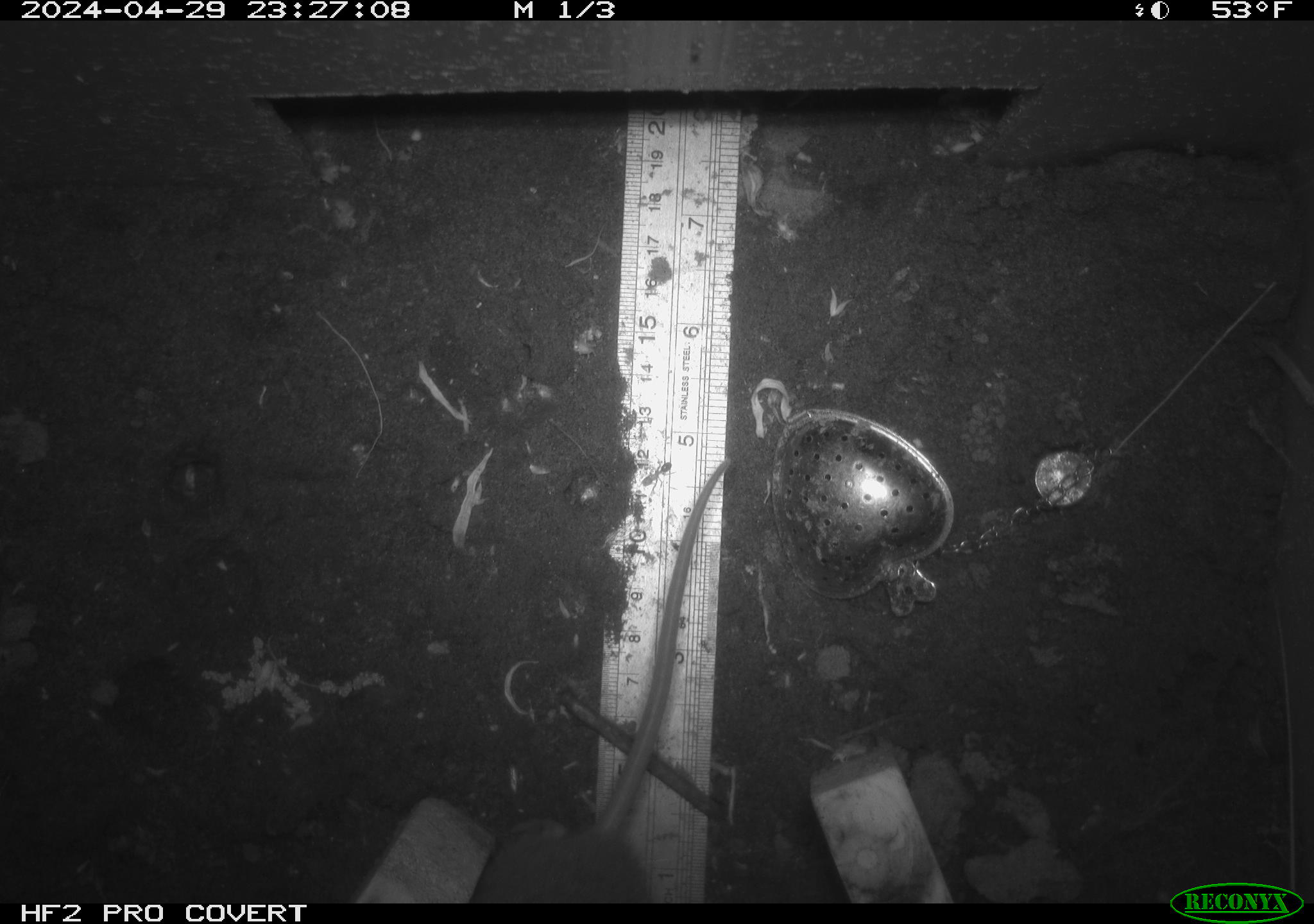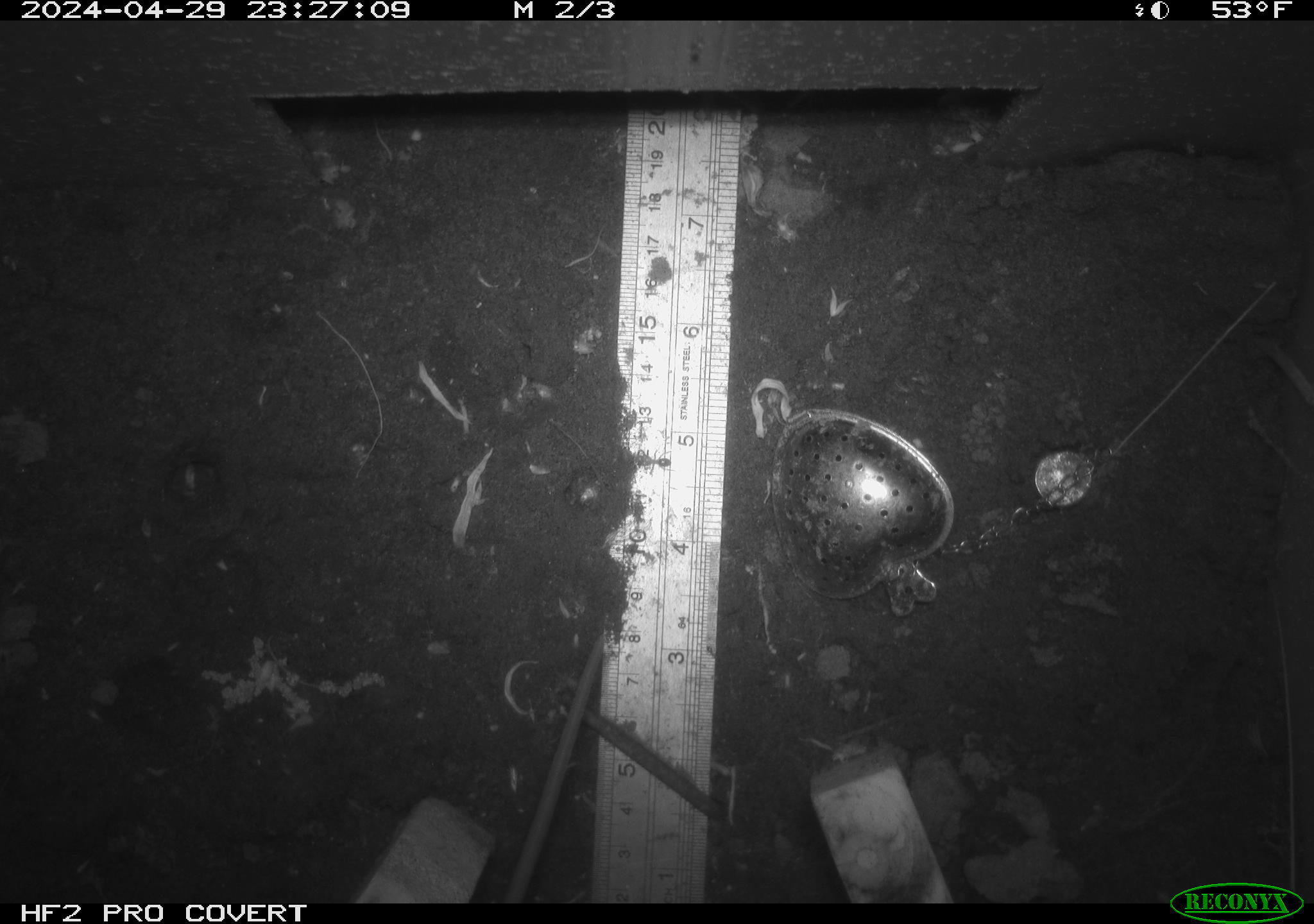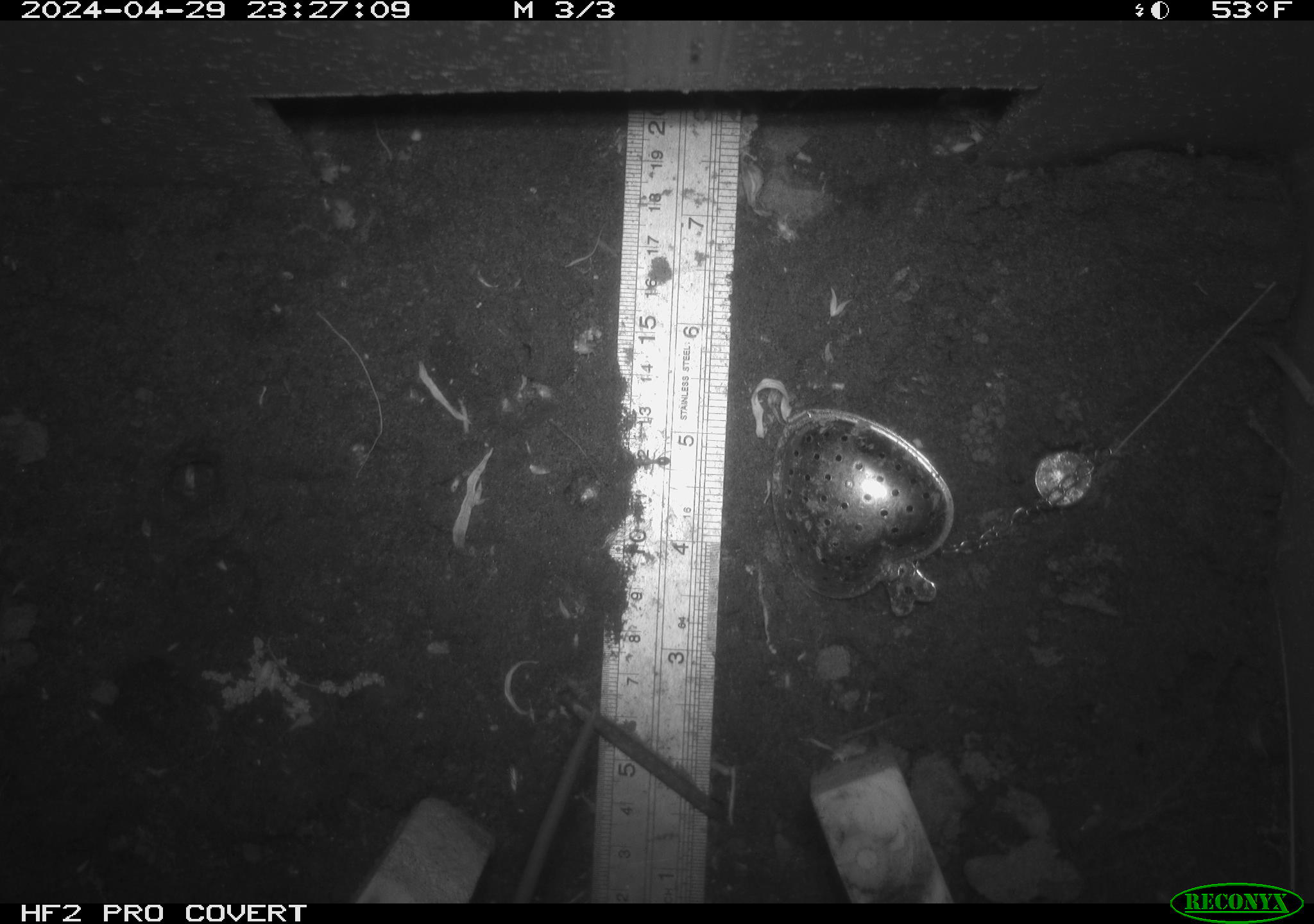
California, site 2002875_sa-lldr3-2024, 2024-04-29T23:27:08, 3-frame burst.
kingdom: Animalia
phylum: Chordata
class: Mammalia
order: Rodentia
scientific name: Rodentia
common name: rodent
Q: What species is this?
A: Rodent (Rodentia).